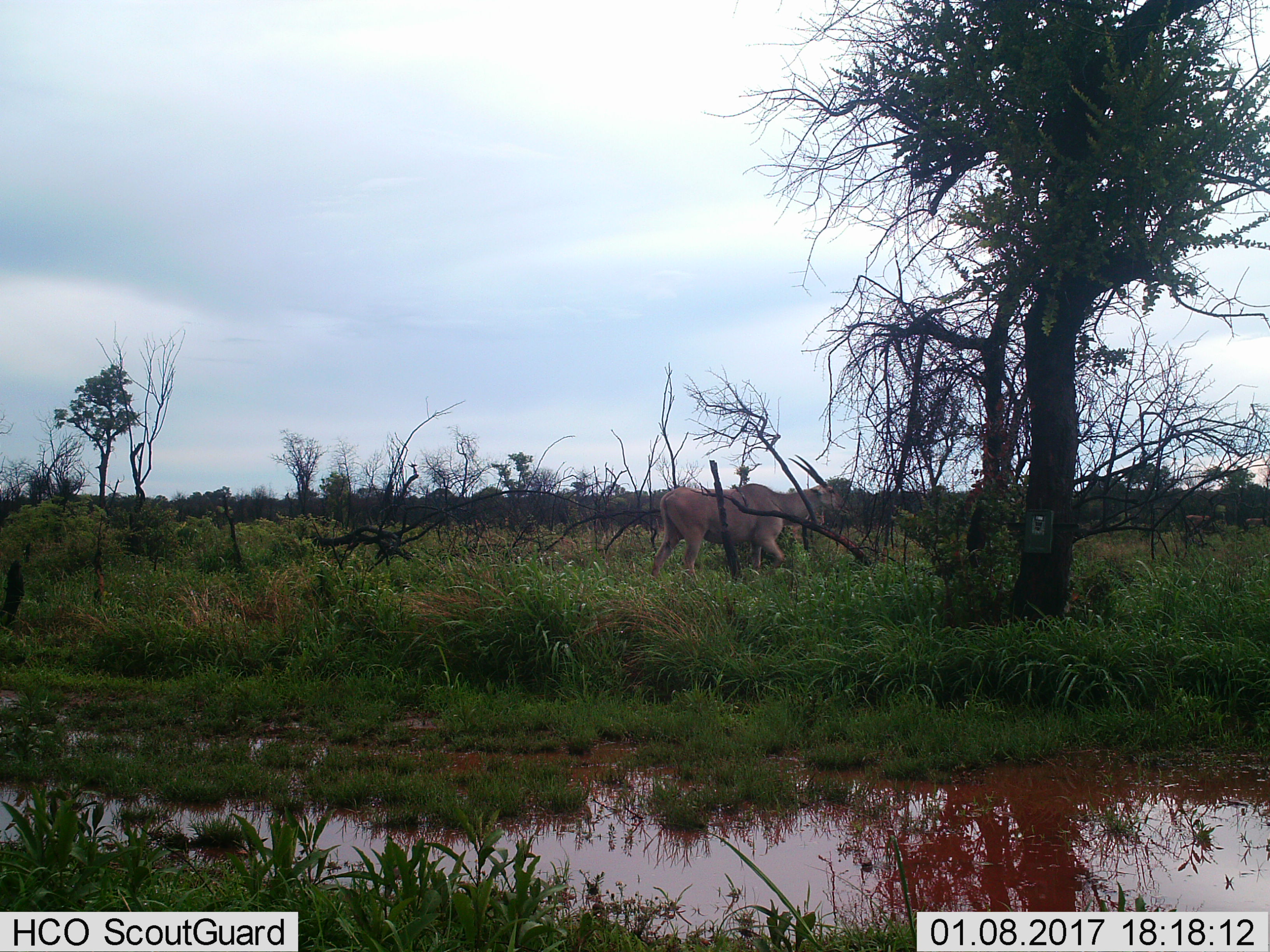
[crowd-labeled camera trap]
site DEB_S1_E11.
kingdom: Animalia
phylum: Chordata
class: Mammalia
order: Artiodactyla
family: Bovidae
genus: Tragelaphus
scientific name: Tragelaphus oryx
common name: eland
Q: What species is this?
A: Eland (Tragelaphus oryx).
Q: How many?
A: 1.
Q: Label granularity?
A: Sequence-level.